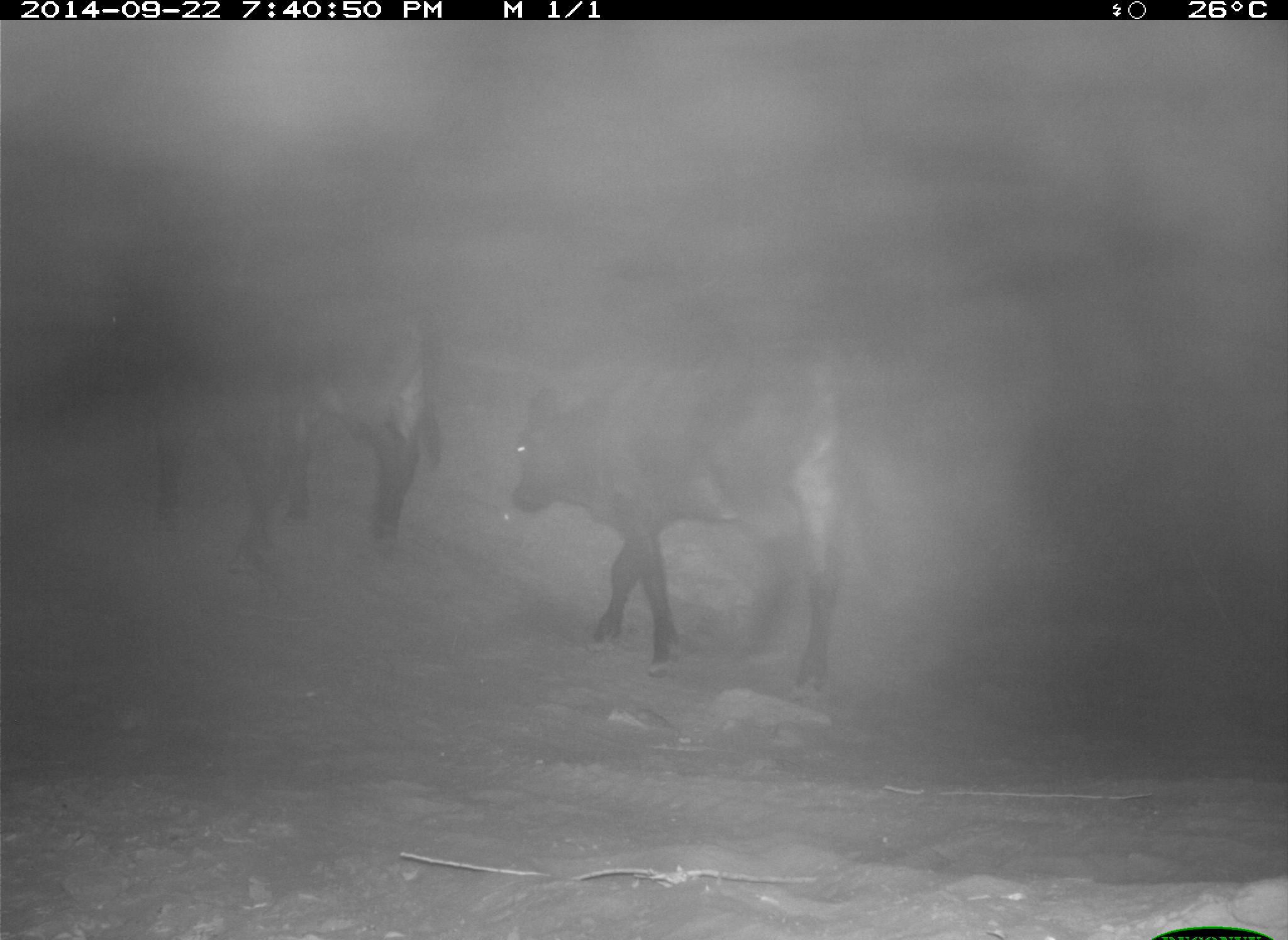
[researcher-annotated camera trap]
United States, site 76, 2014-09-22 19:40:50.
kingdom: Animalia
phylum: Chordata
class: Mammalia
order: Artiodactyla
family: Bovidae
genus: Bos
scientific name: Bos taurus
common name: cow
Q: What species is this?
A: Cow (Bos taurus).